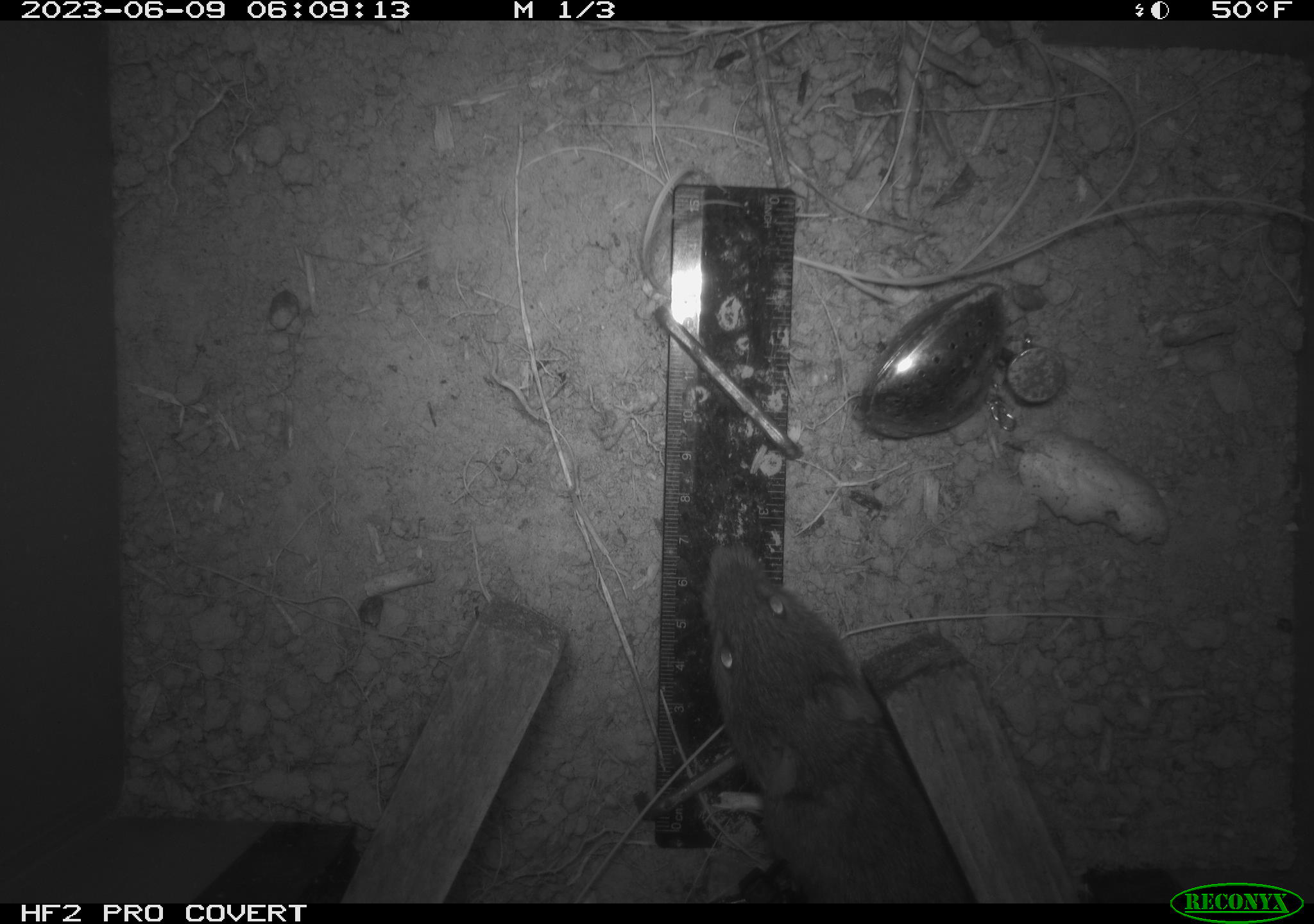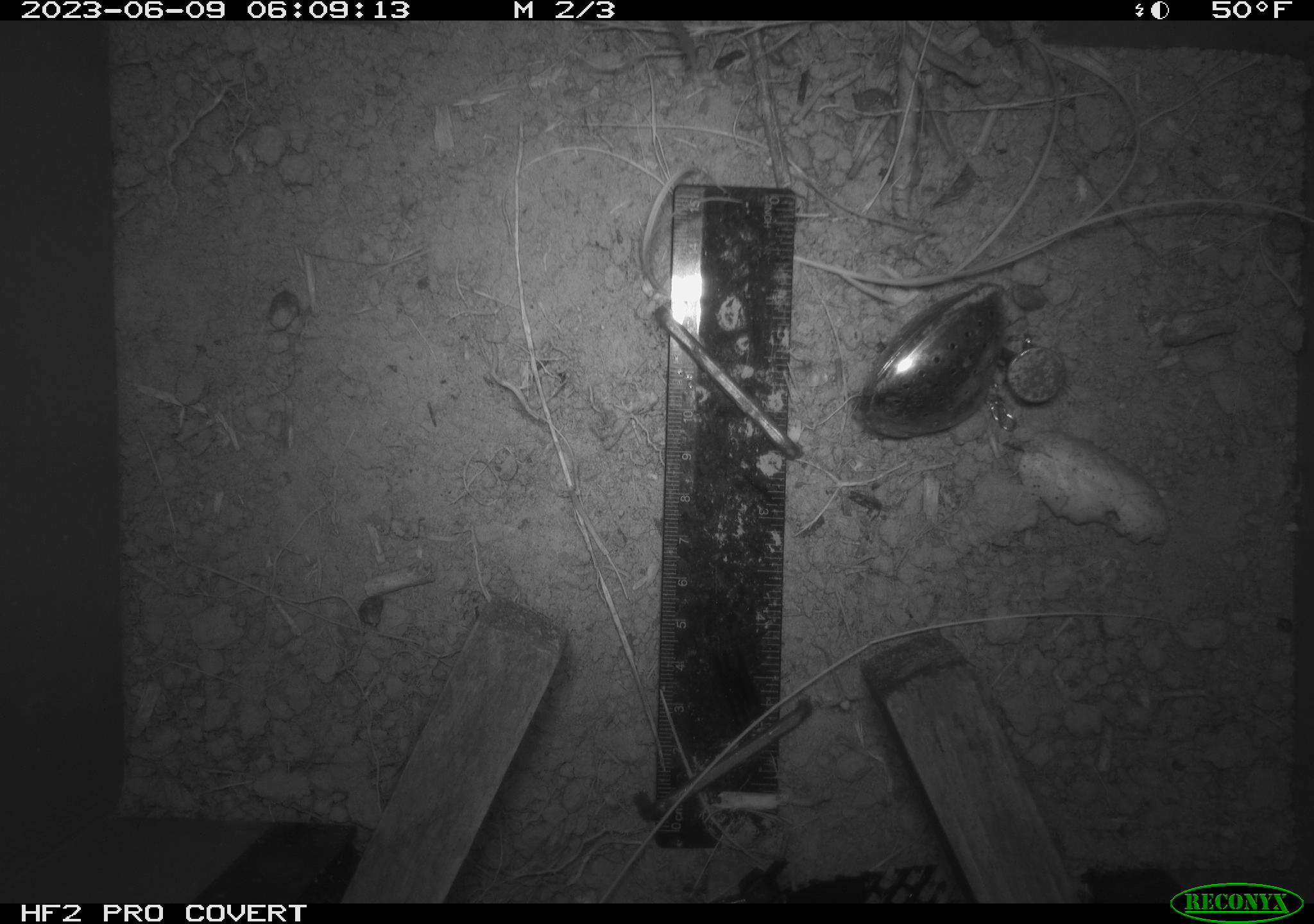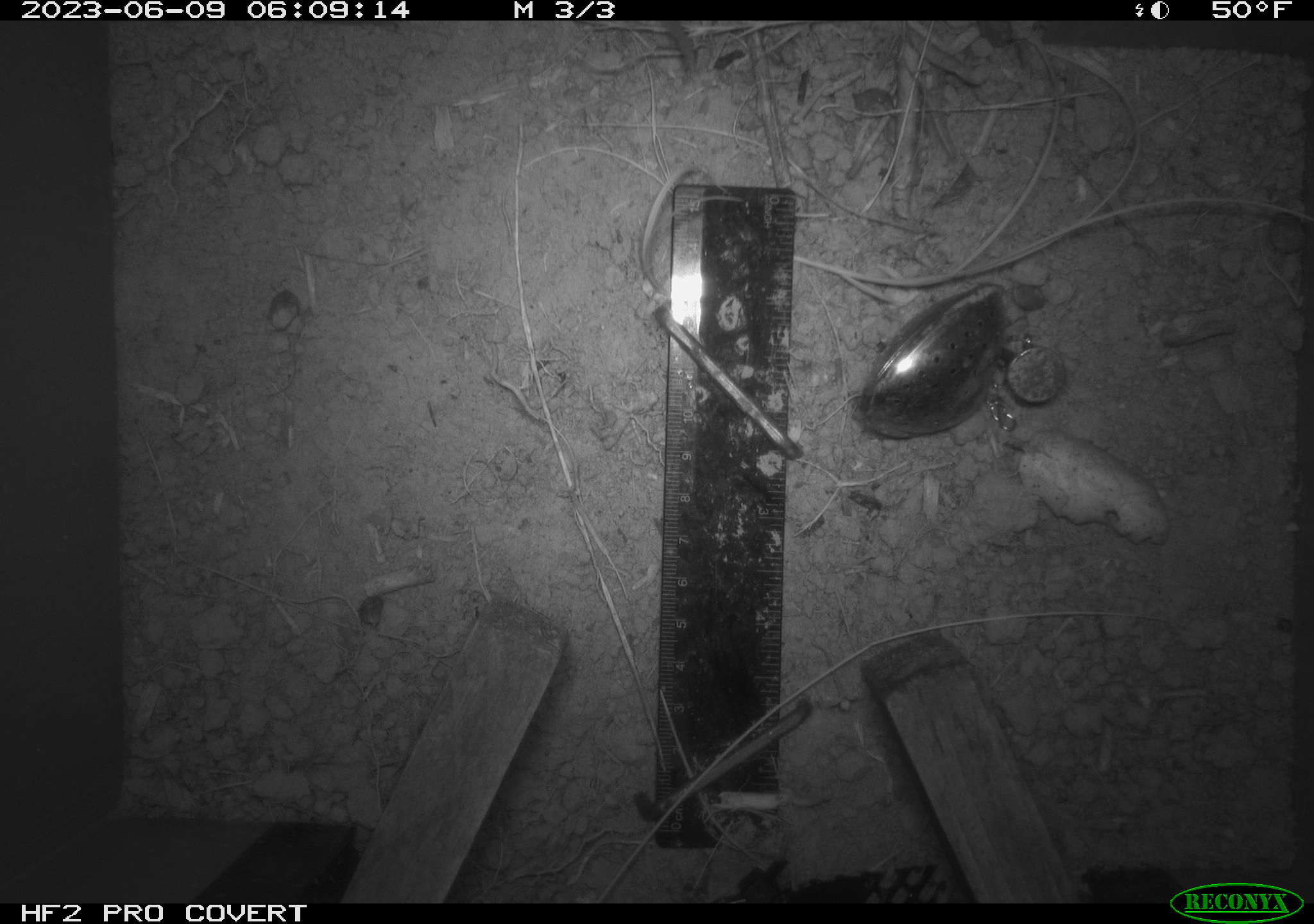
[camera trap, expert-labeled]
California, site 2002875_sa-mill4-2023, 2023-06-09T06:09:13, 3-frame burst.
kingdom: Animalia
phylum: Chordata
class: Mammalia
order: Rodentia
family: Cricetidae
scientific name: Arvicolinae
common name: voles, lemmings, and muskrats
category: arvicolinae subfamily